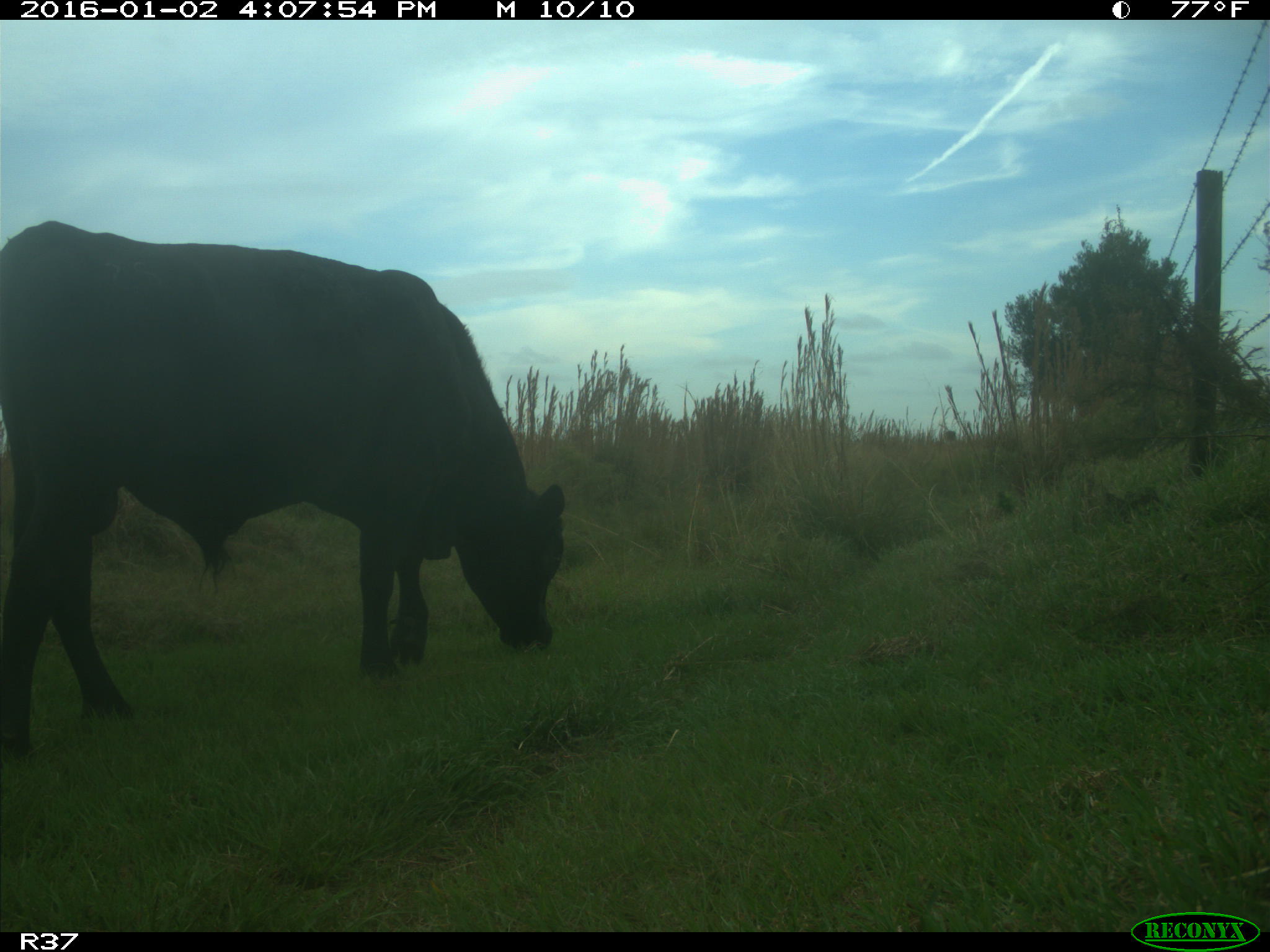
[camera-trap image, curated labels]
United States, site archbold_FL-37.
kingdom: Animalia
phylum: Chordata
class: Mammalia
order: Artiodactyla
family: Bovidae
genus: Bos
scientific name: Bos taurus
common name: domestic cow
Bos taurus (domestic cow).